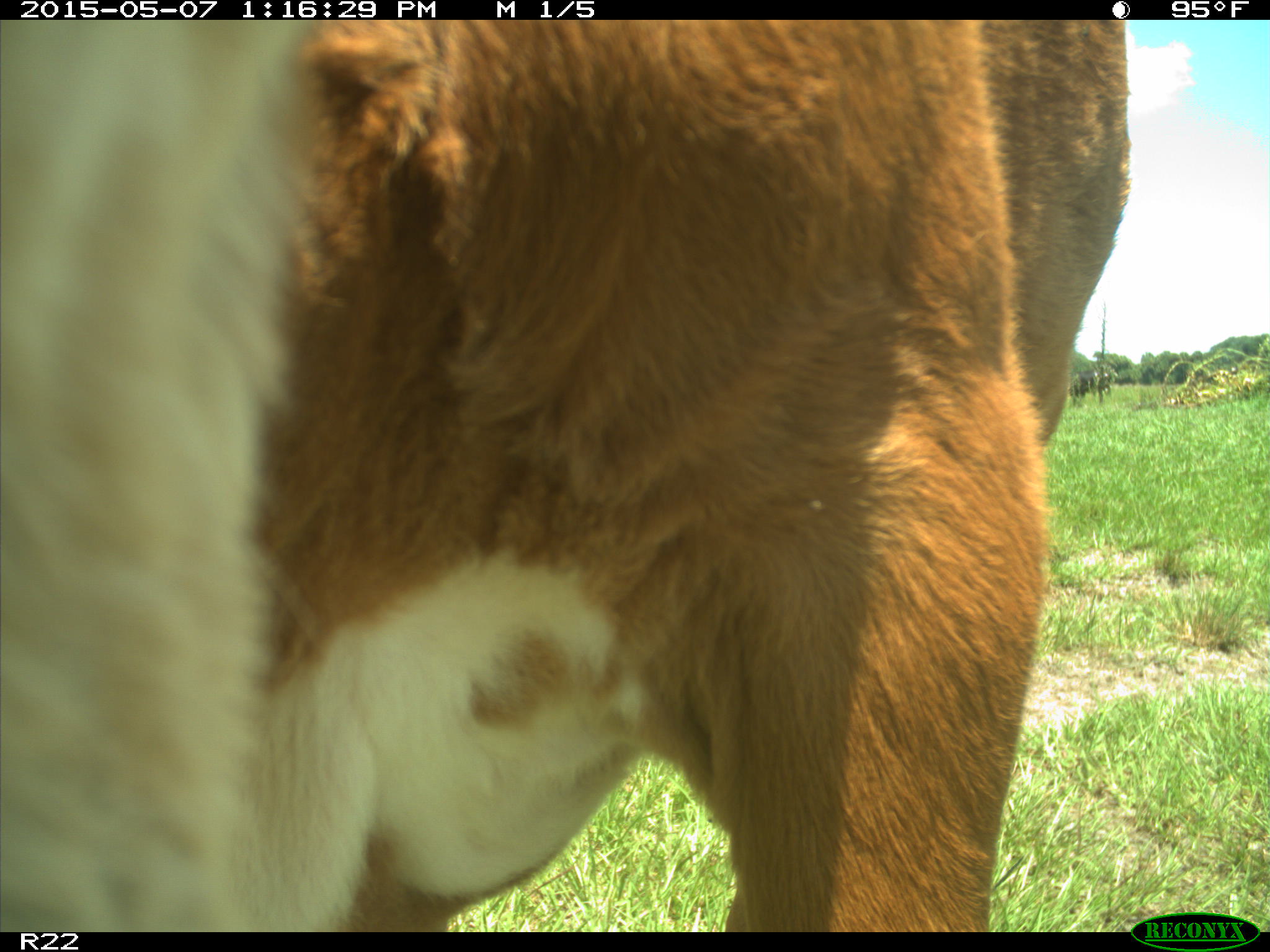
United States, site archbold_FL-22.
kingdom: Animalia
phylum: Chordata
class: Mammalia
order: Artiodactyla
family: Bovidae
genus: Bos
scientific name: Bos taurus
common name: domestic cow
Bos taurus (domestic cow).